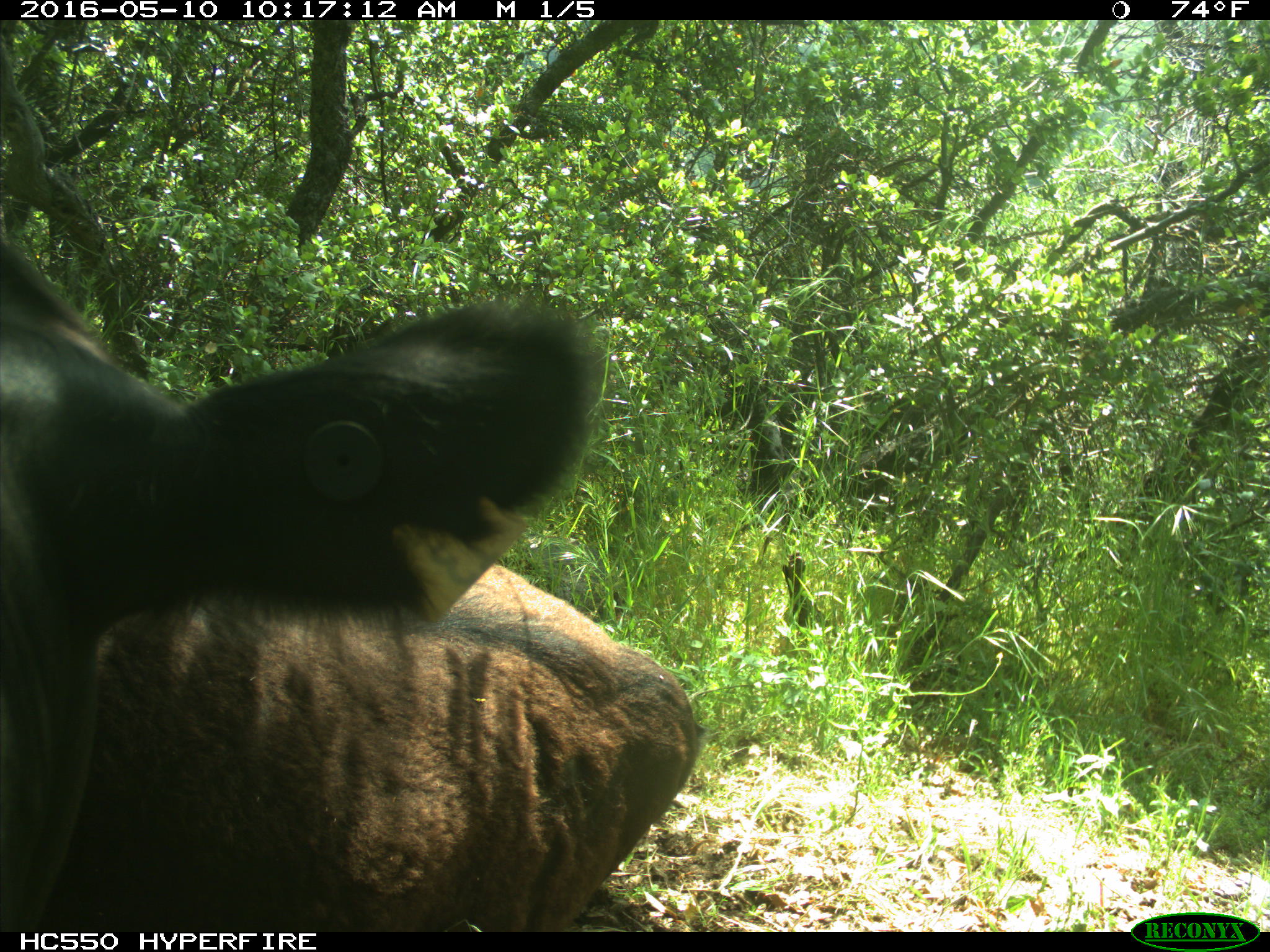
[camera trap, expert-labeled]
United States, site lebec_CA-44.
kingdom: Animalia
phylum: Chordata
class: Mammalia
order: Artiodactyla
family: Bovidae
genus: Bos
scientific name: Bos taurus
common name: domestic cow